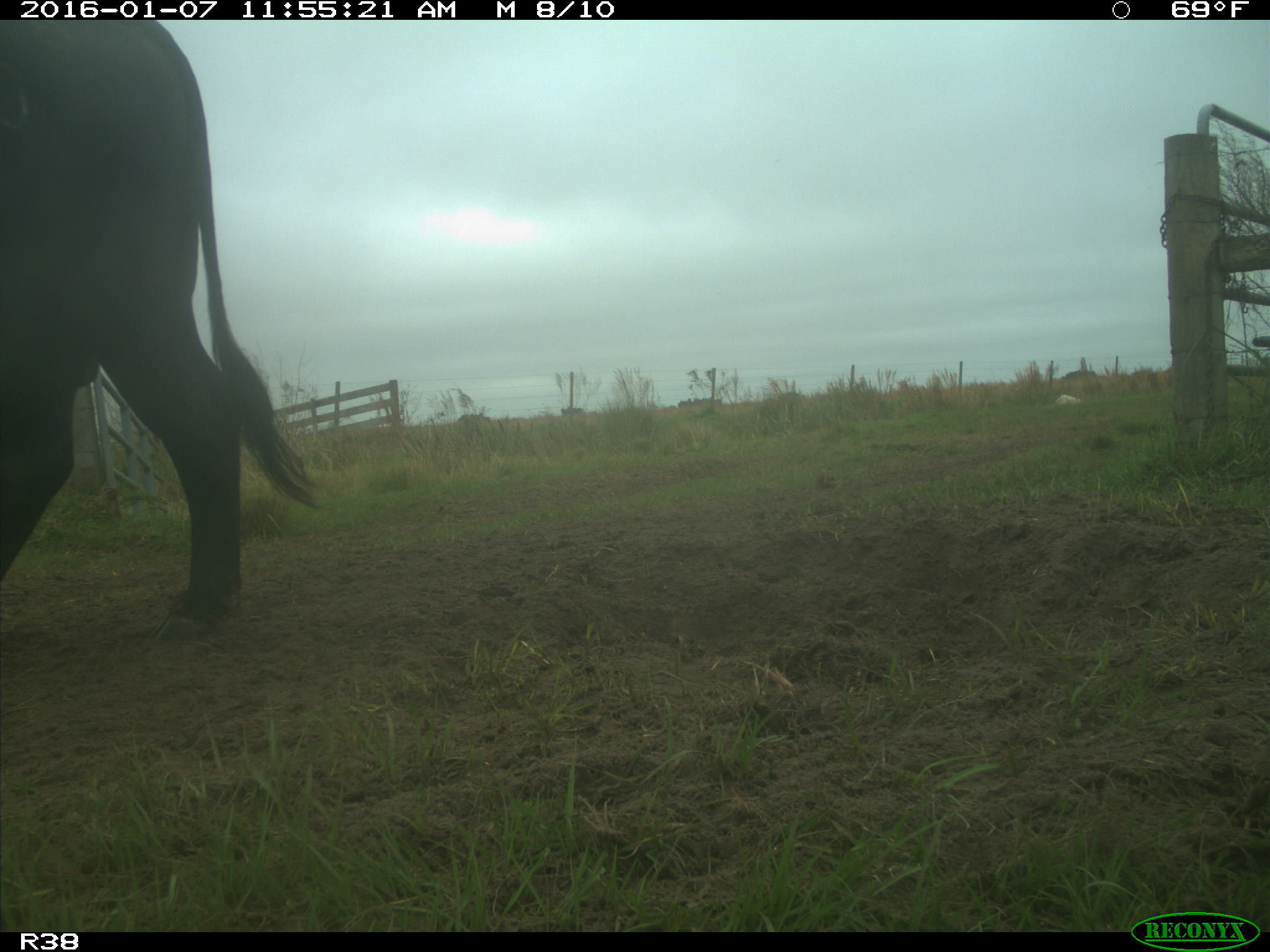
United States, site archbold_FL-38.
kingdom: Animalia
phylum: Chordata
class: Mammalia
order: Artiodactyla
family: Bovidae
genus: Bos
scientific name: Bos taurus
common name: domestic cow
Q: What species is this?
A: Bos taurus (domestic cow).